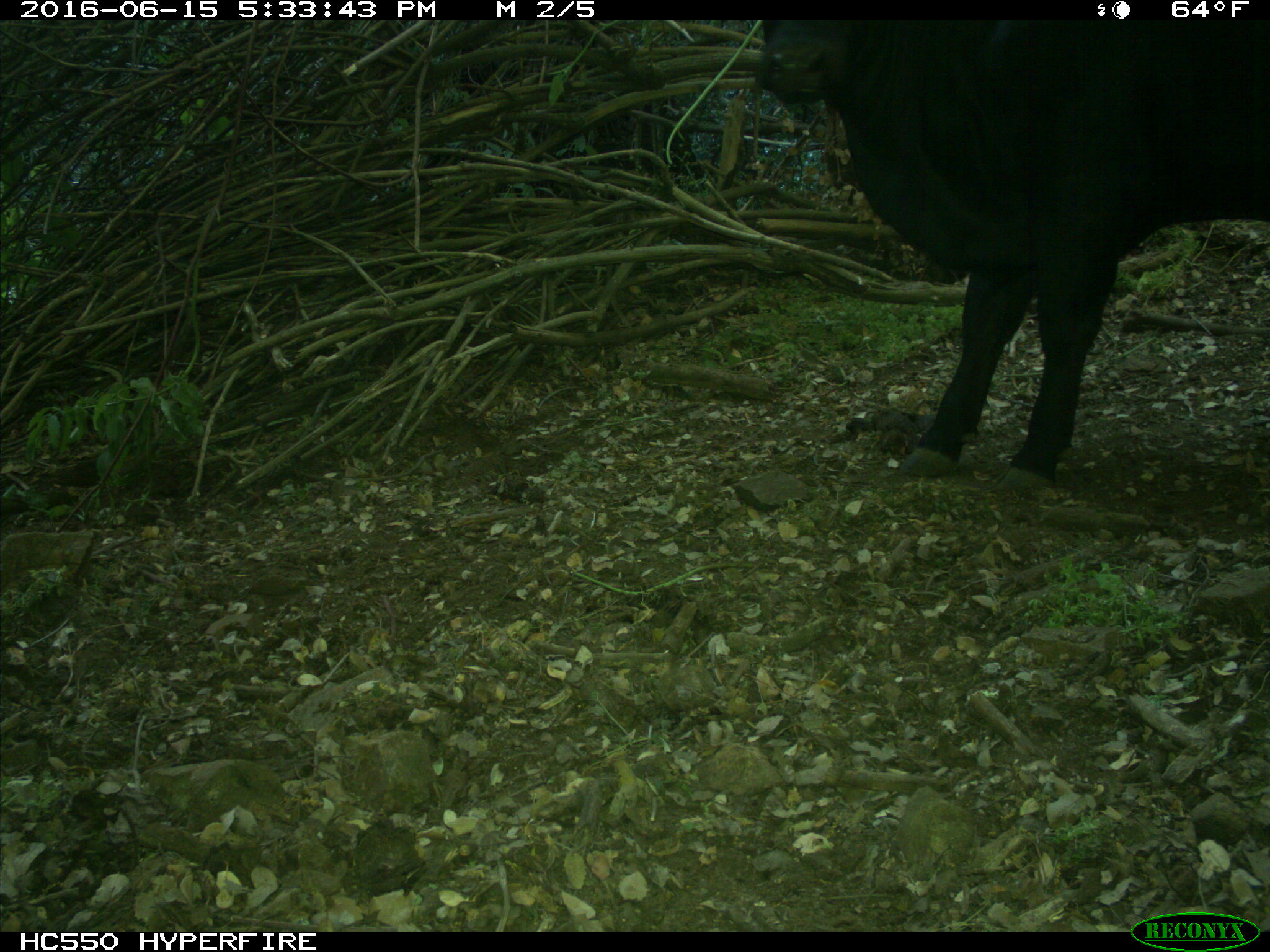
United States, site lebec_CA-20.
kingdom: Animalia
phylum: Chordata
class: Mammalia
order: Artiodactyla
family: Bovidae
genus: Bos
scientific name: Bos taurus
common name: domestic cow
Bos taurus (domestic cow).